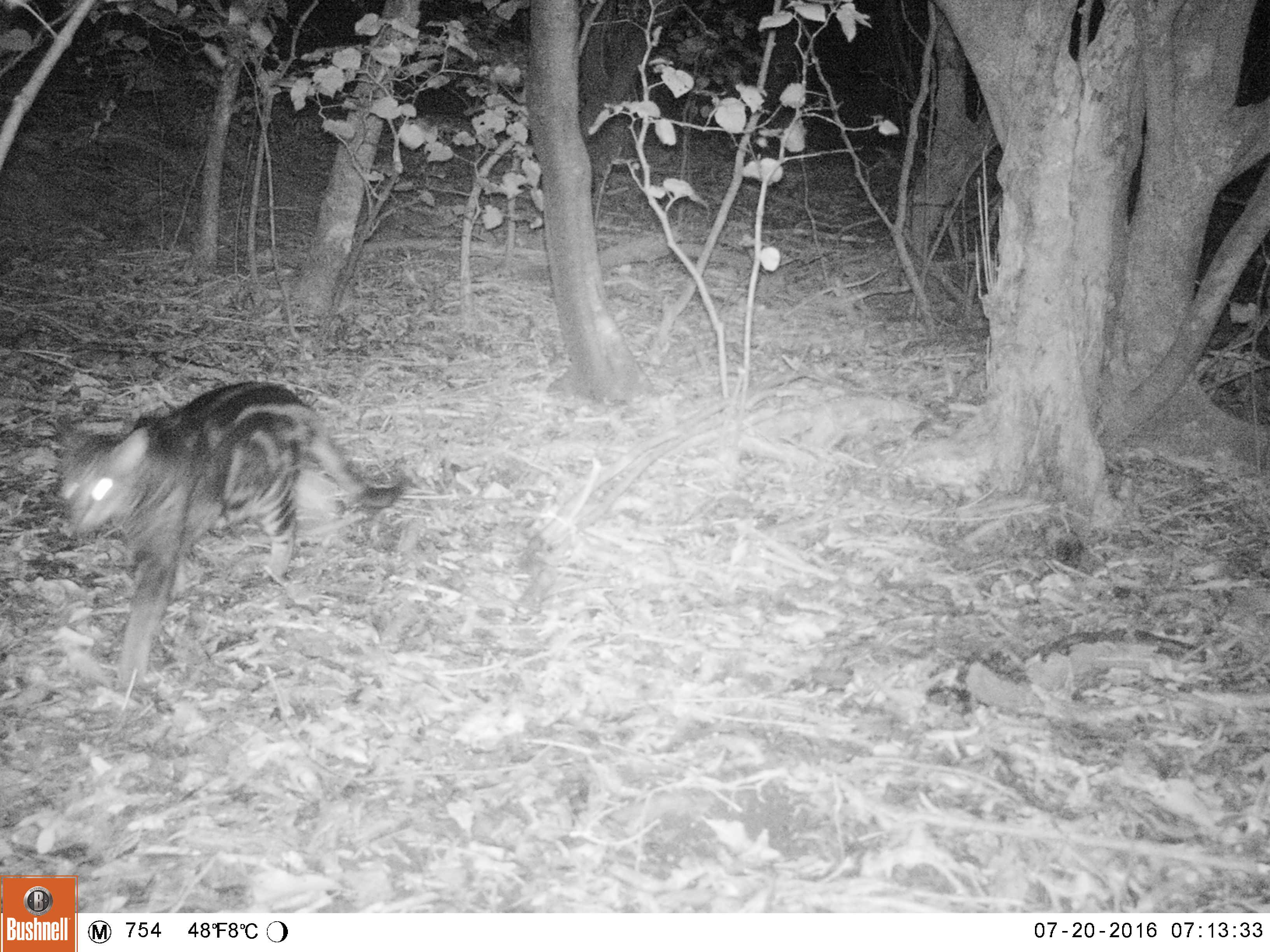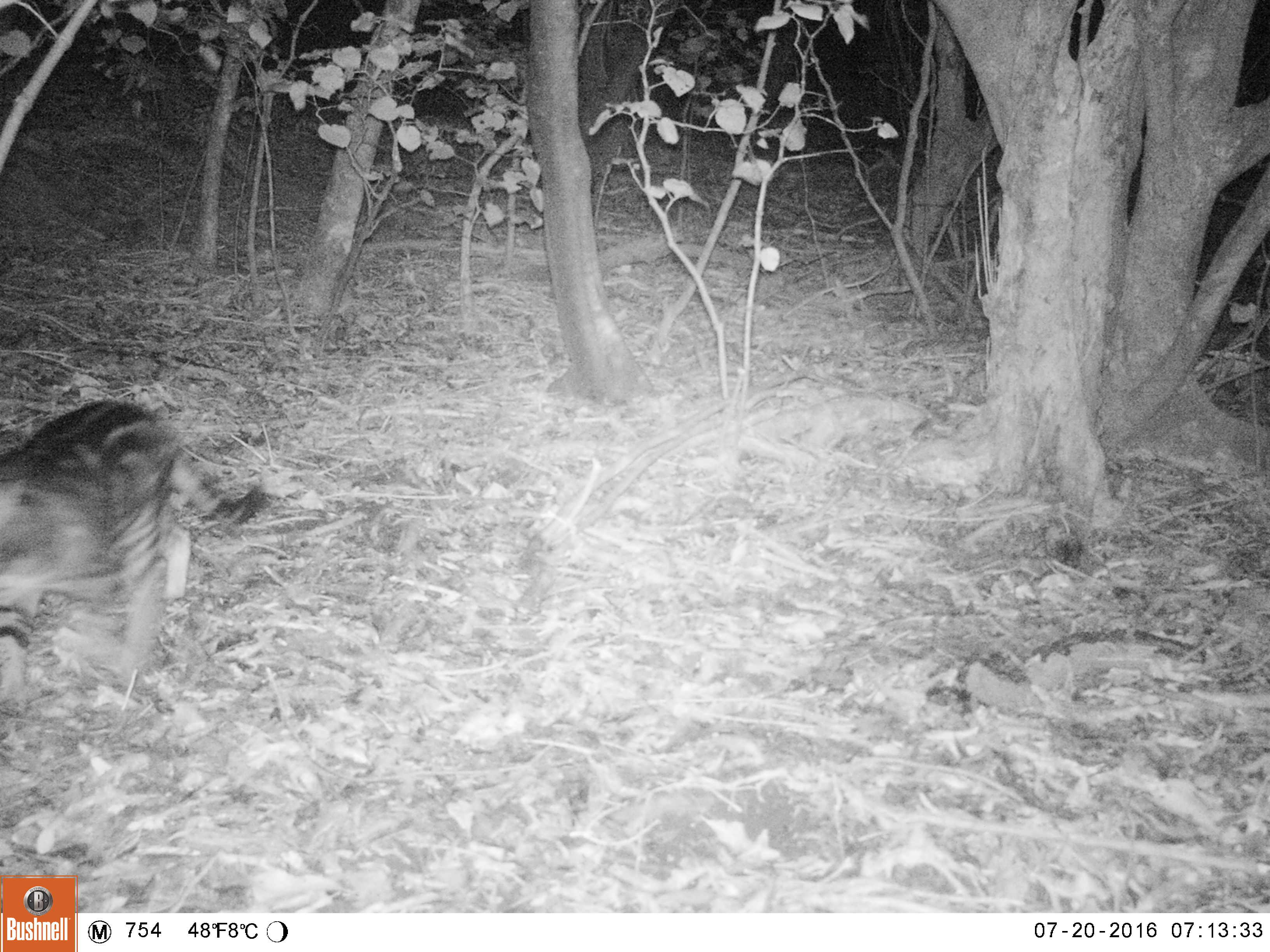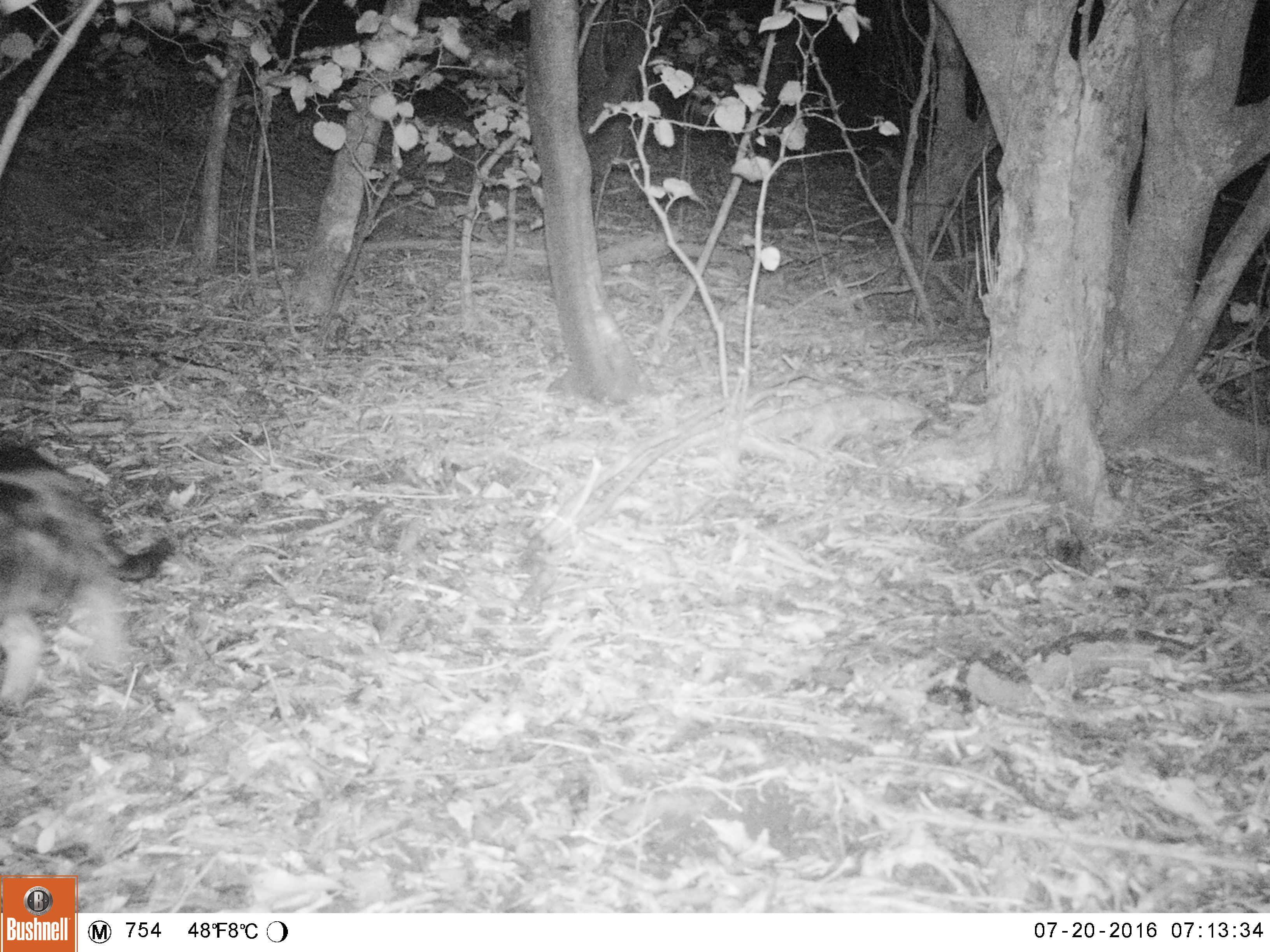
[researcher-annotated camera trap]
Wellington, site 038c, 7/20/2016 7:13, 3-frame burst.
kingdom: Animalia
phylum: Chordata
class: Mammalia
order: Carnivora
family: Felidae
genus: Felis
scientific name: Felis catus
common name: cat